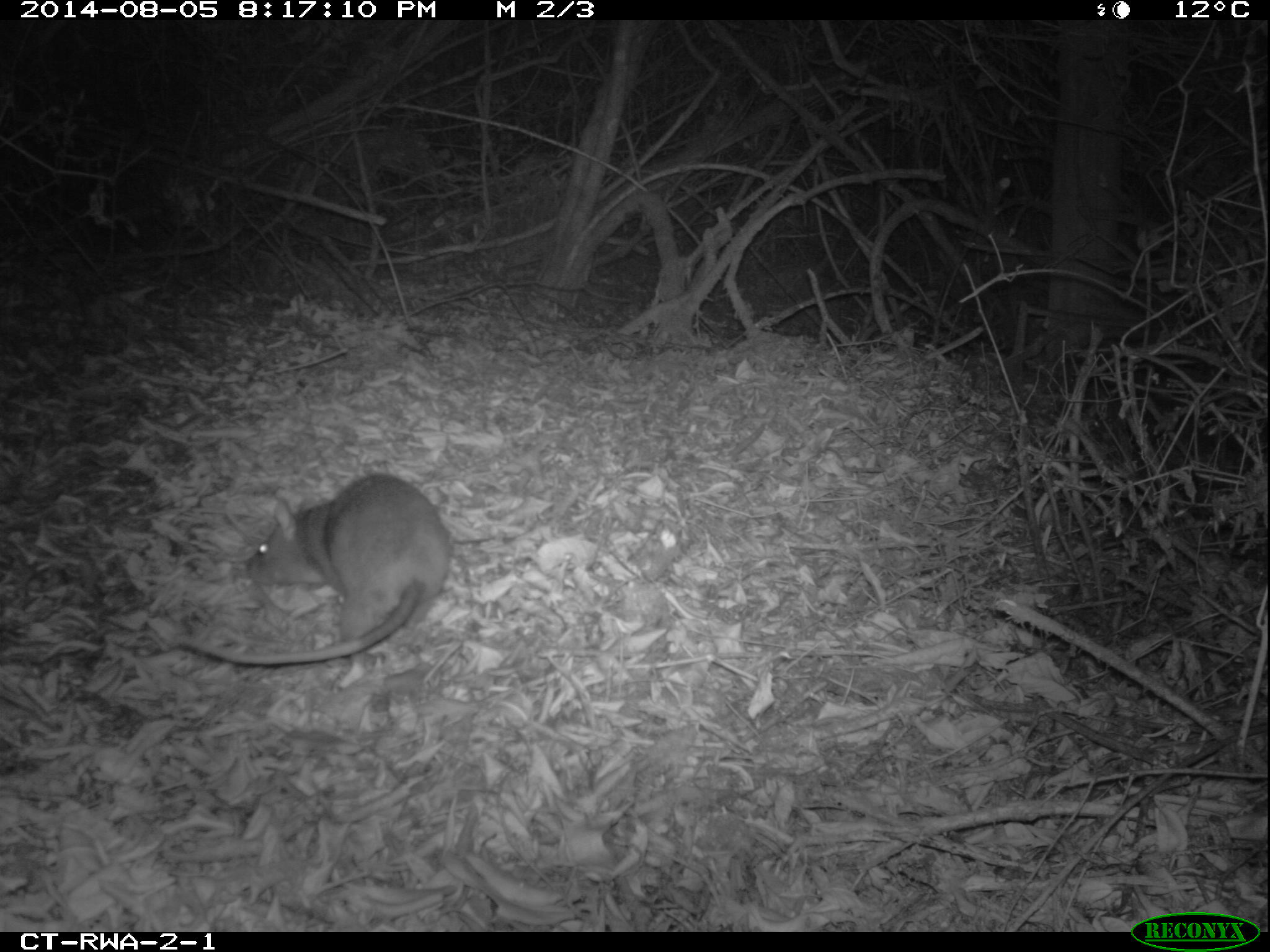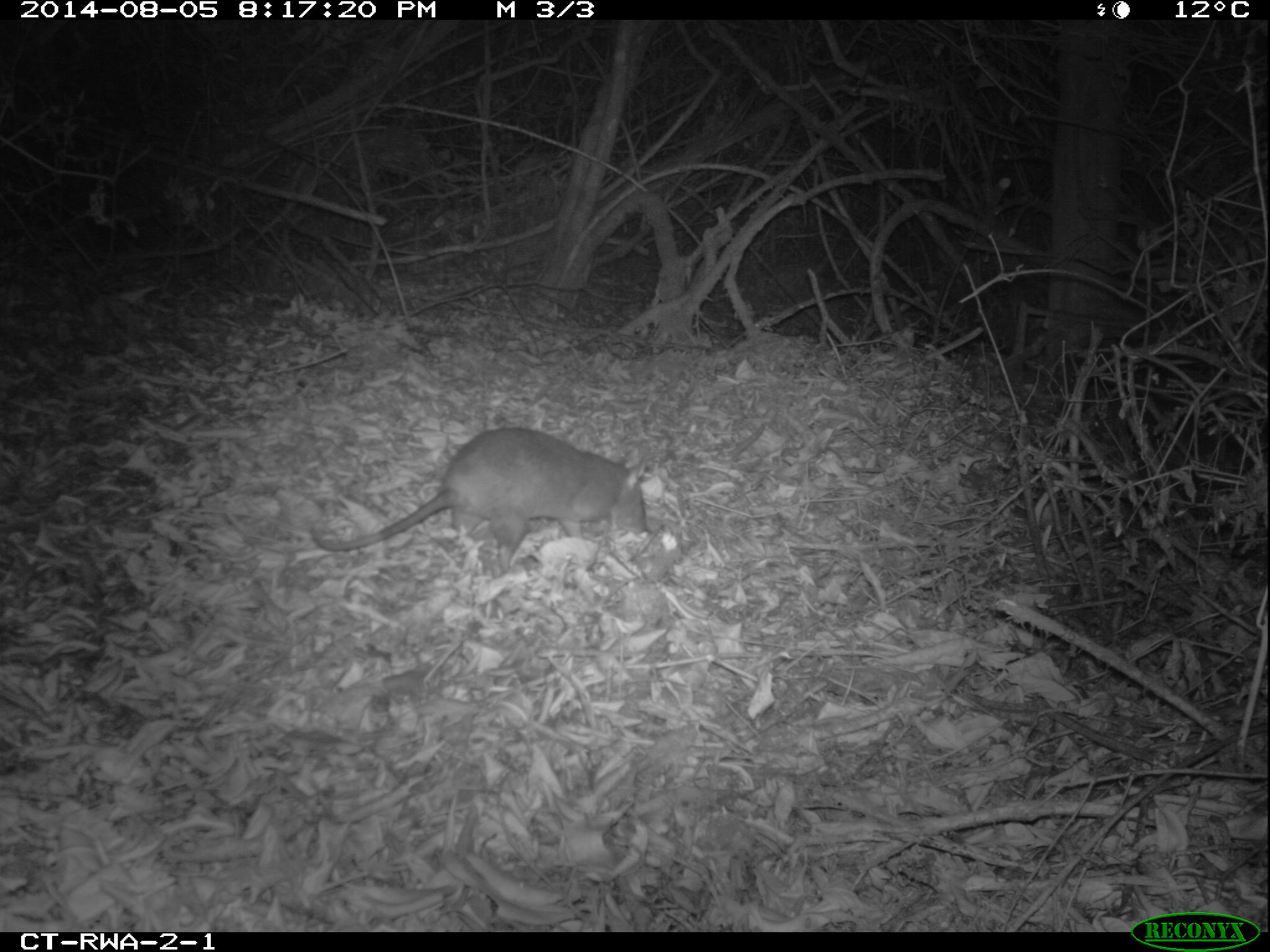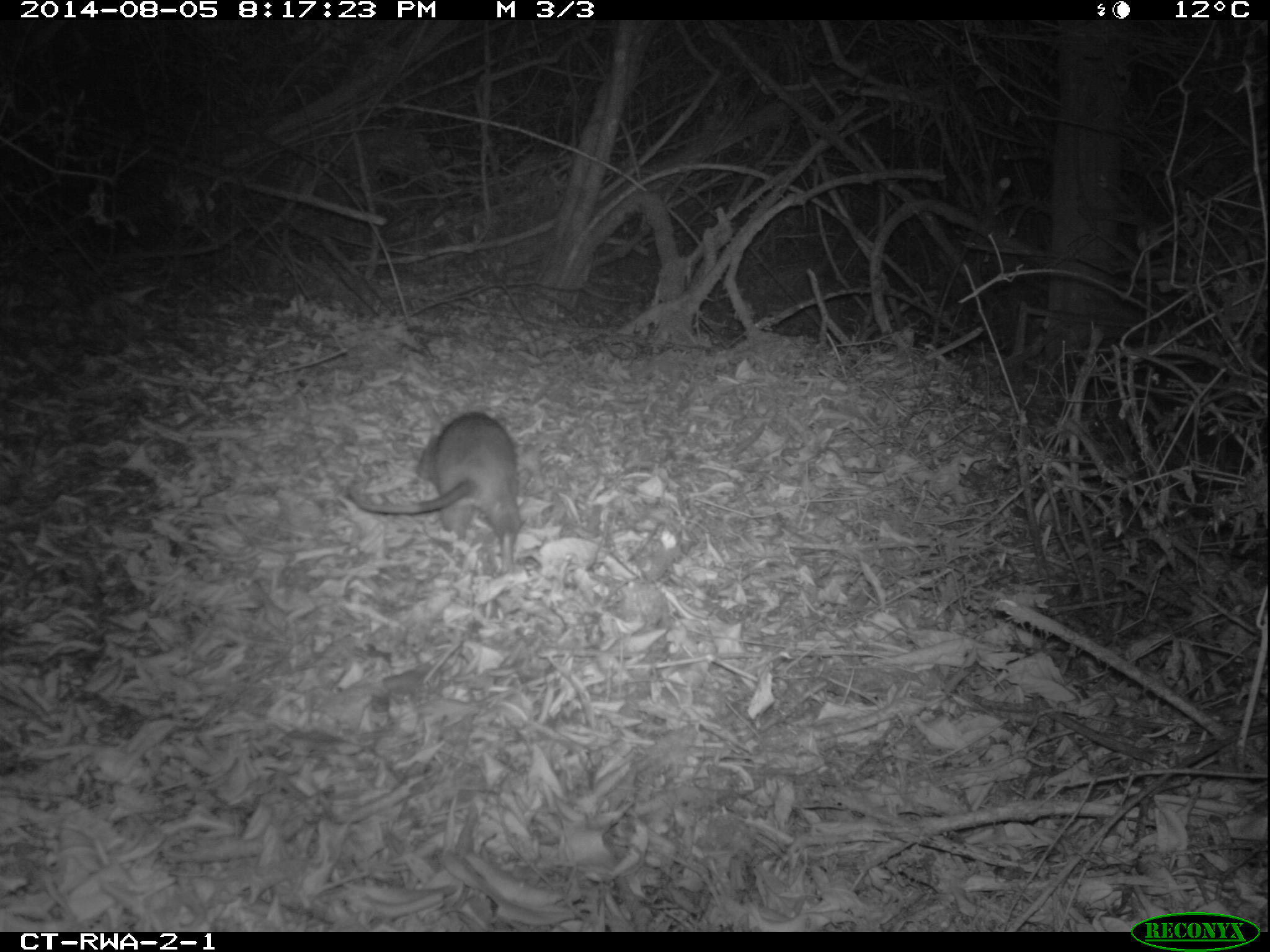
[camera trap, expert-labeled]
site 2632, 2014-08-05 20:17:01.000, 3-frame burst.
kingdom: Animalia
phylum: Chordata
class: Mammalia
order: Rodentia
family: Nesomyidae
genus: Cricetomys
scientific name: Cricetomys gambianus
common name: african giant pouched rat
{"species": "Cricetomys gambianus (african giant pouched rat)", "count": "1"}